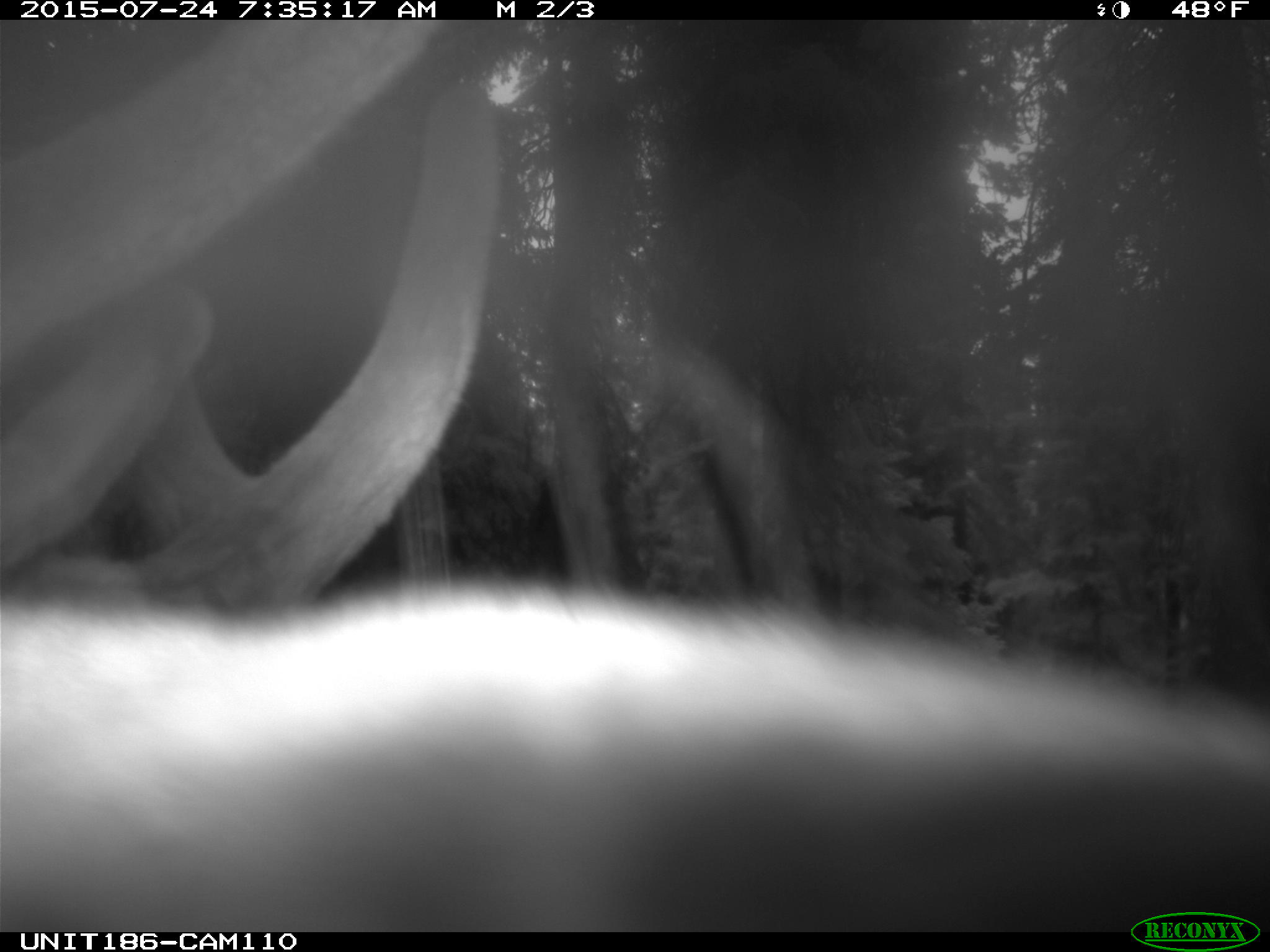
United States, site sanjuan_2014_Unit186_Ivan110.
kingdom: Animalia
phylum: Chordata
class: Mammalia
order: Artiodactyla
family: Cervidae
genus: Cervus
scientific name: Cervus elaphus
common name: red deer